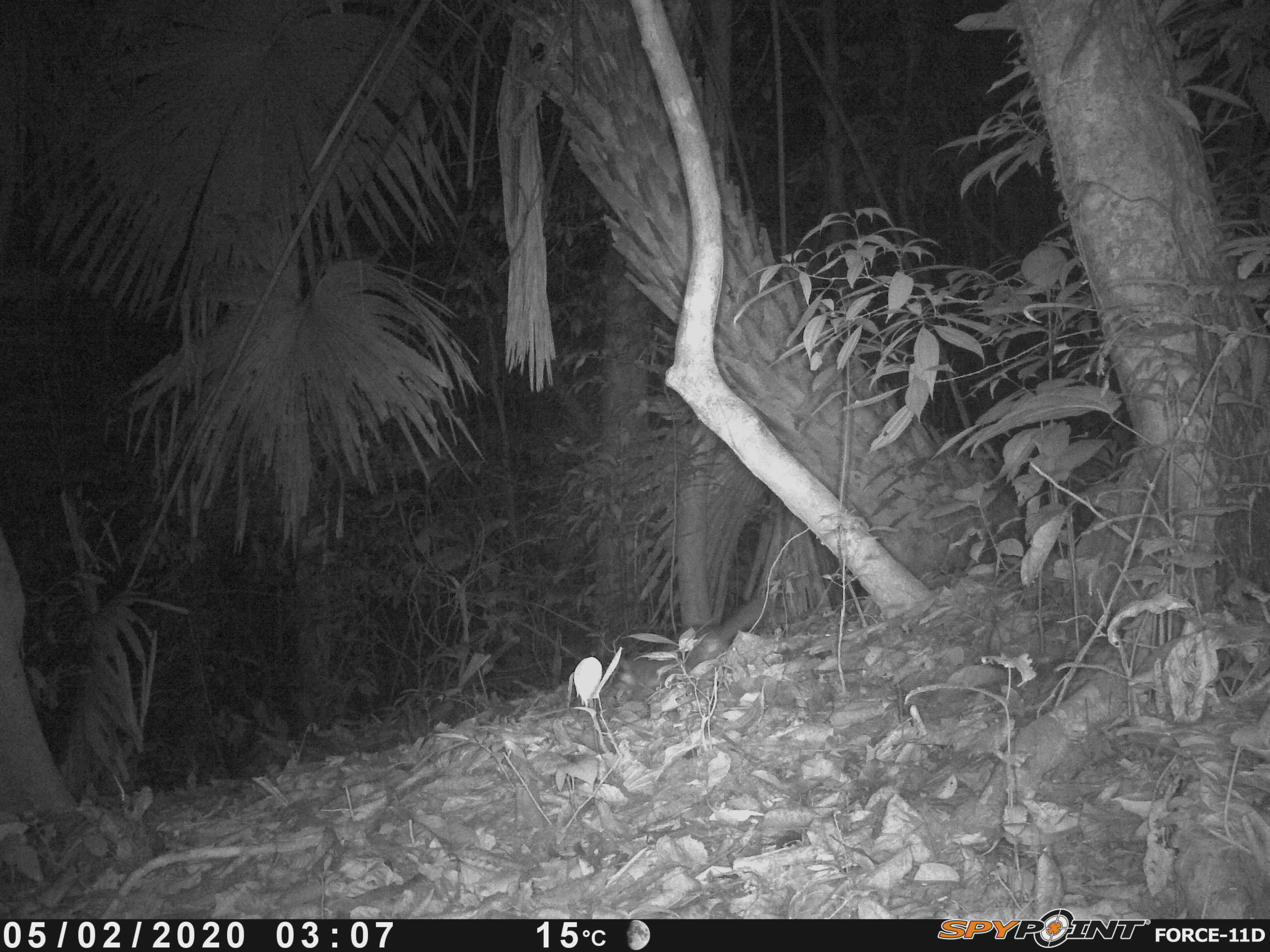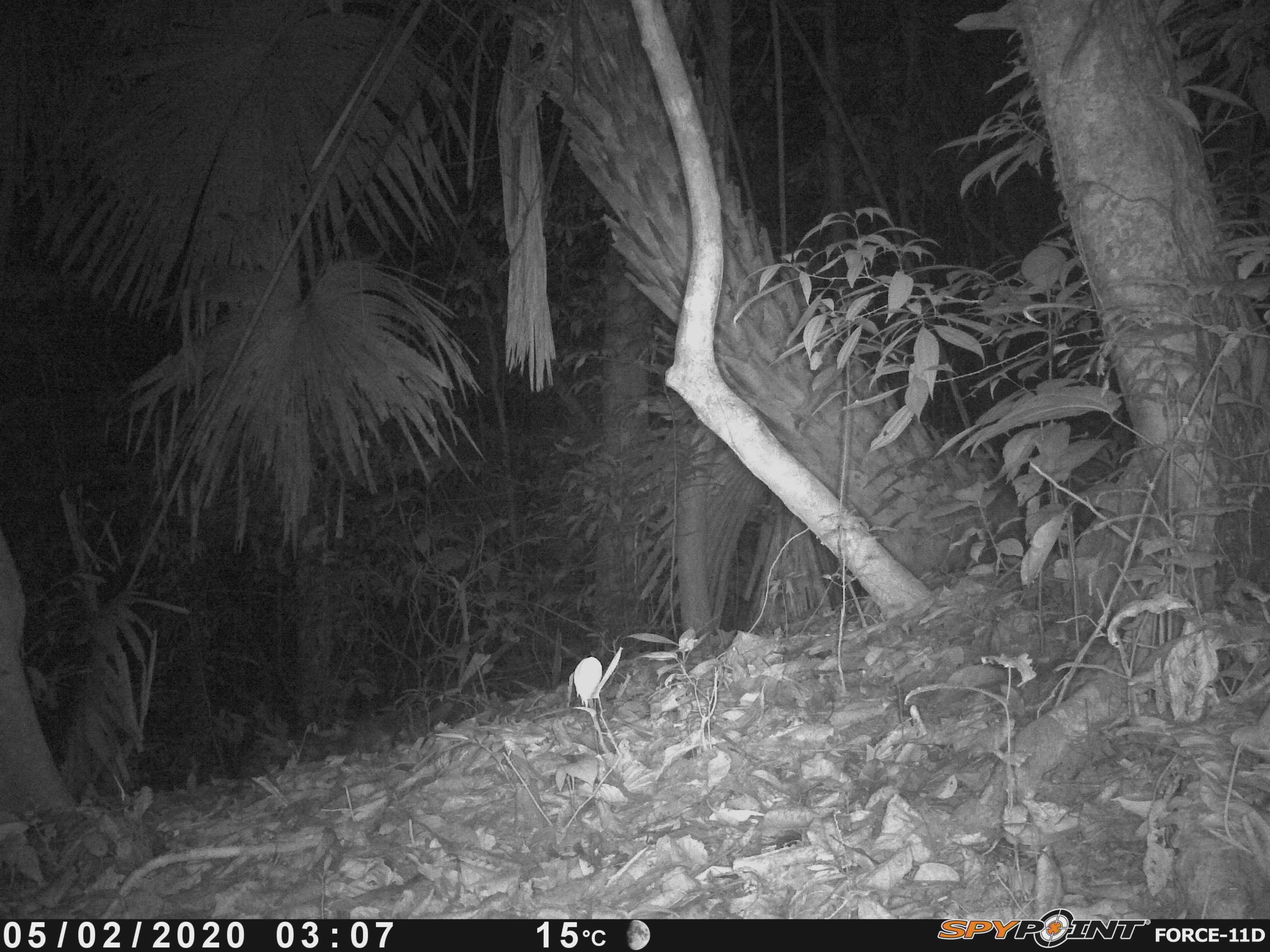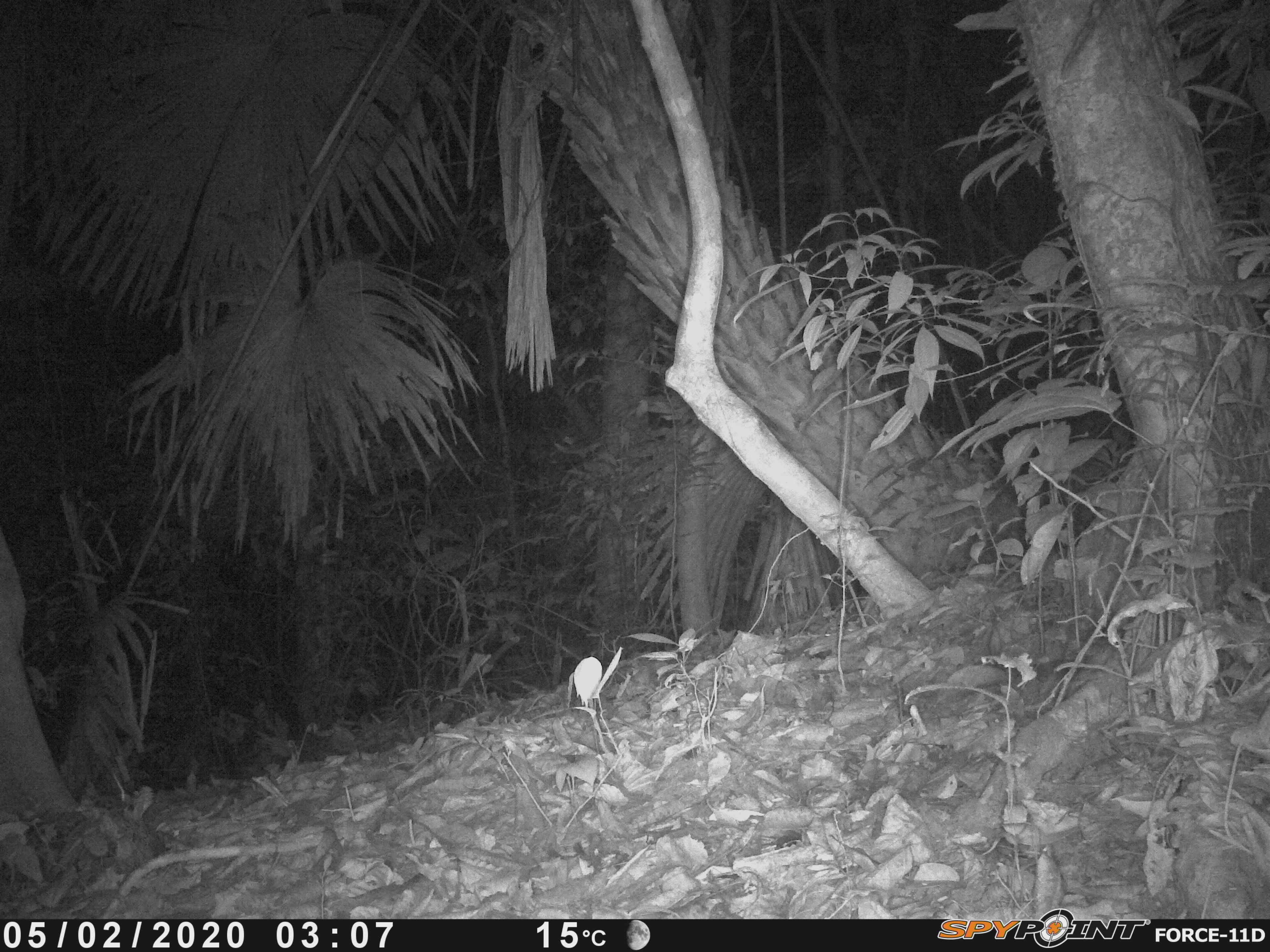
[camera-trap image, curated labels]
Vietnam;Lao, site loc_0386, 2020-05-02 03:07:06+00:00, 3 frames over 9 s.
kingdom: Animalia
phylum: Chordata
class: Mammalia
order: Carnivora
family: Mustelidae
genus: Melogale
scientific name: Melogale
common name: ferret badger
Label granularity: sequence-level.